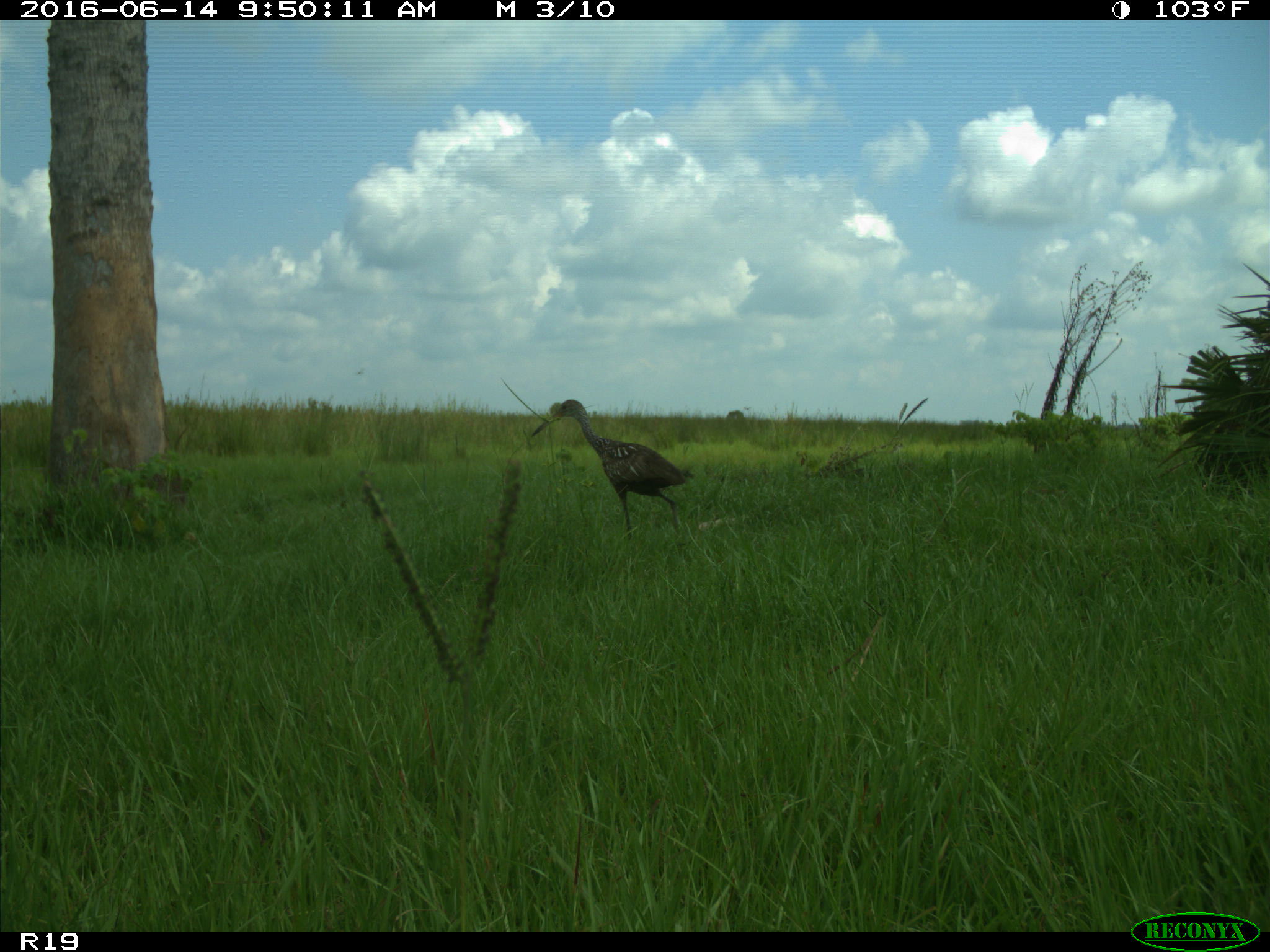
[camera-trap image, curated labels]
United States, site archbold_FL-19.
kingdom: Animalia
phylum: Chordata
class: Aves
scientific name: Aves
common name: birds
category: unidentified bird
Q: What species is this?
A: Unidentified bird (birds) (Aves).